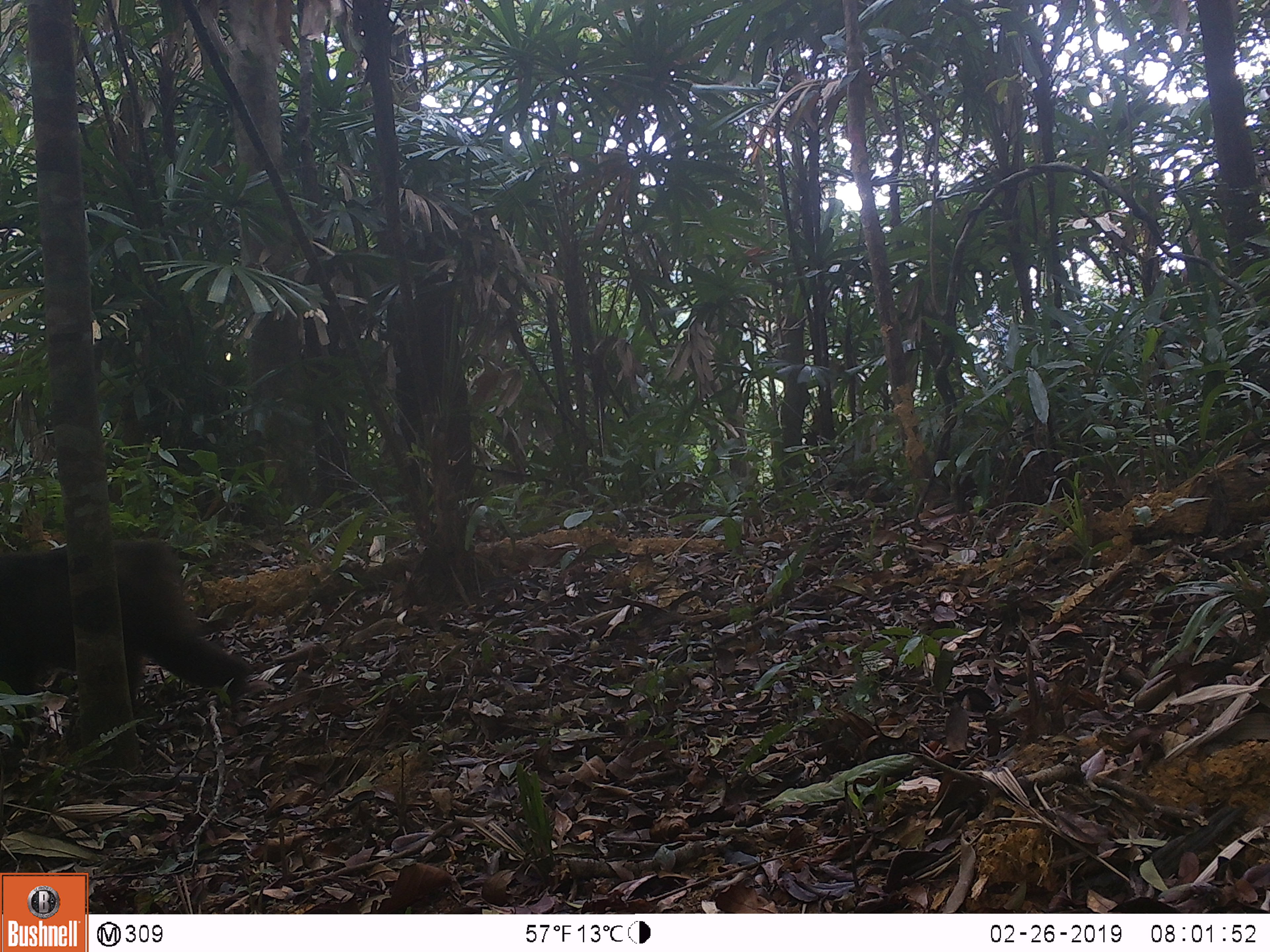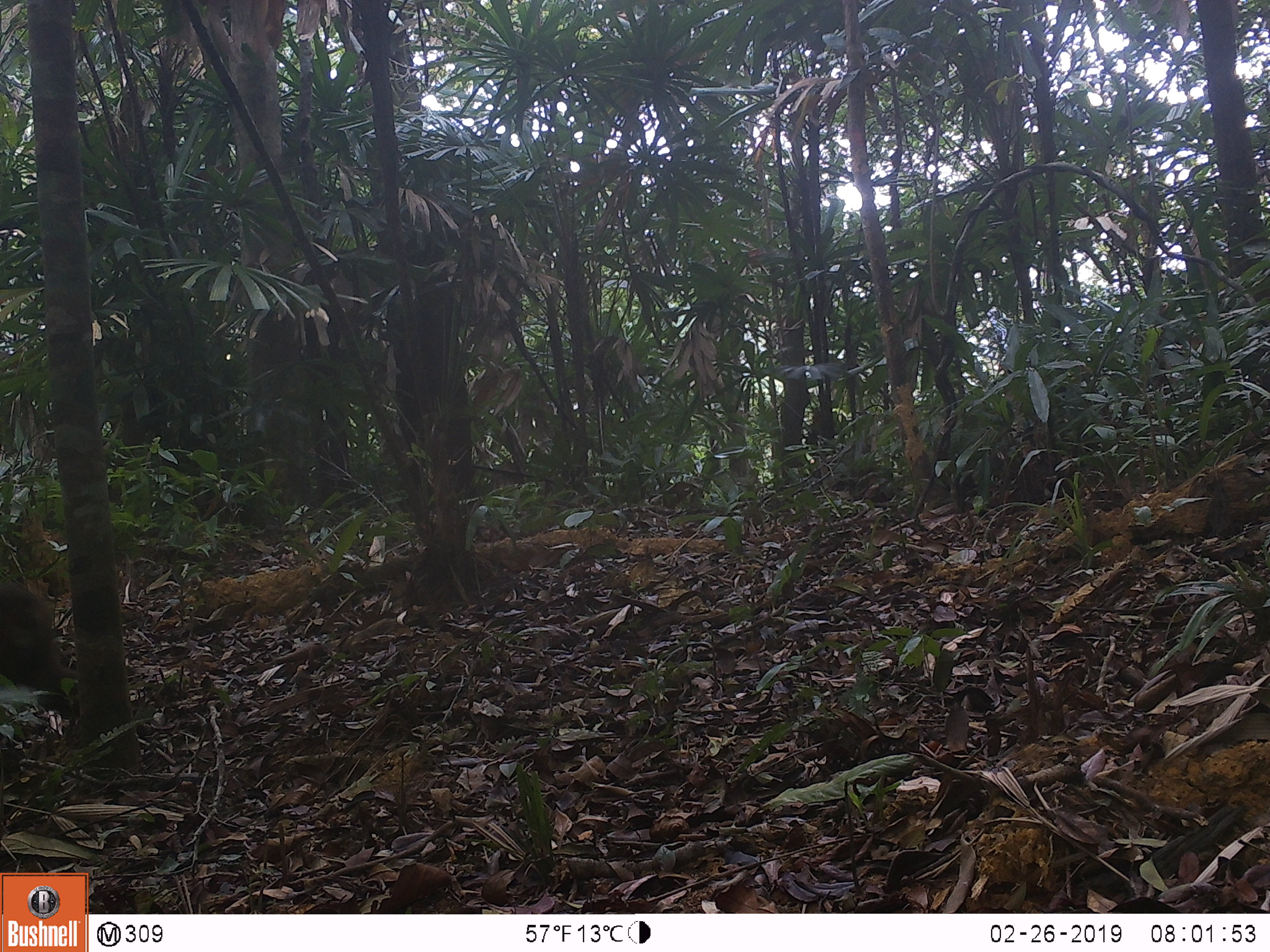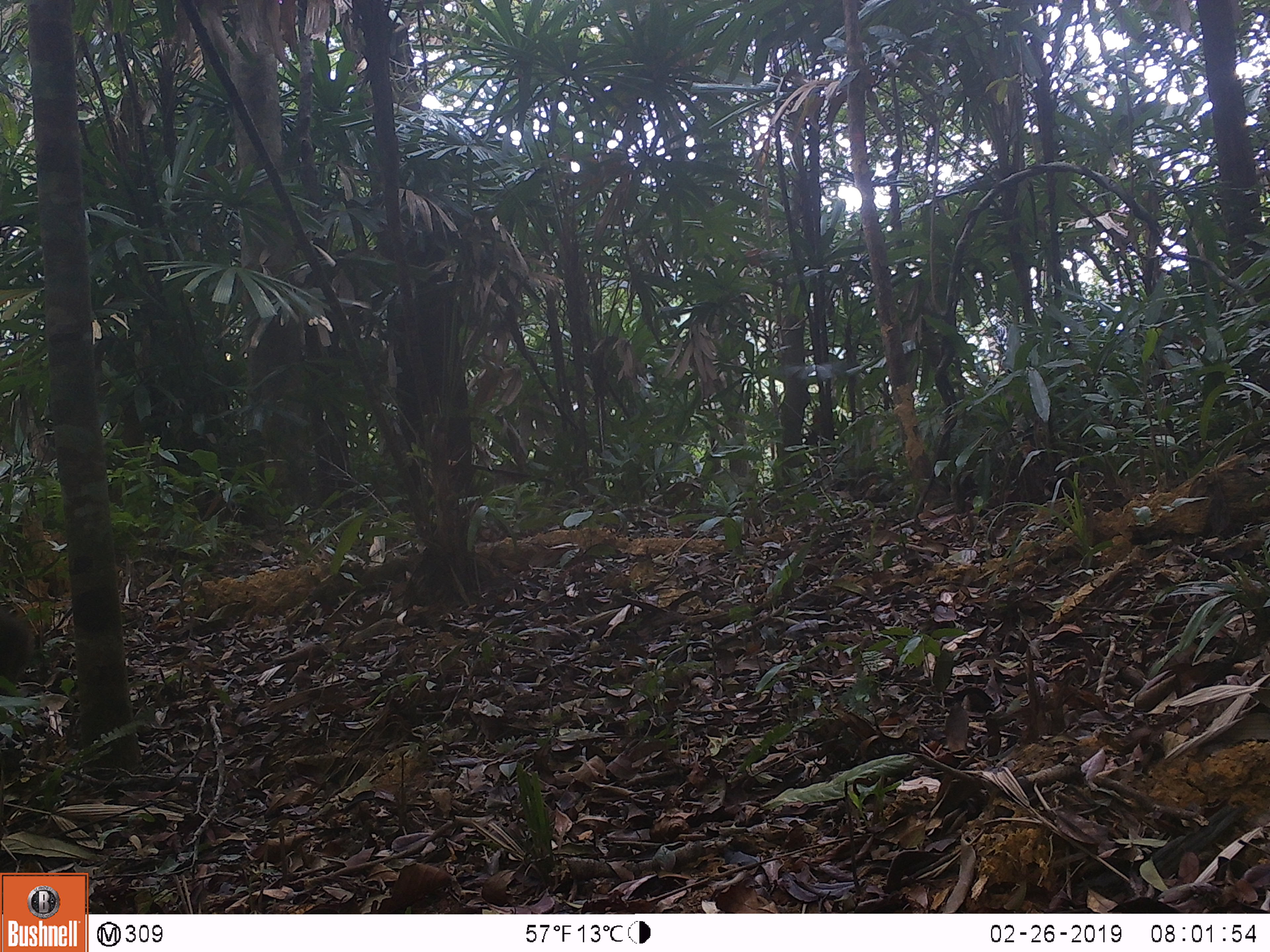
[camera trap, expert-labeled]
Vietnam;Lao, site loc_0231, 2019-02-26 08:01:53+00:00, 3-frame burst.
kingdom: Animalia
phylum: Chordata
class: Mammalia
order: Primates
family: Cercopithecidae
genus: Macaca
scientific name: Macaca arctoides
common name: stump-tailed macaque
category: stump tailed macaque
Stump tailed macaque (stump-tailed macaque) (Macaca arctoides). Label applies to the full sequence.